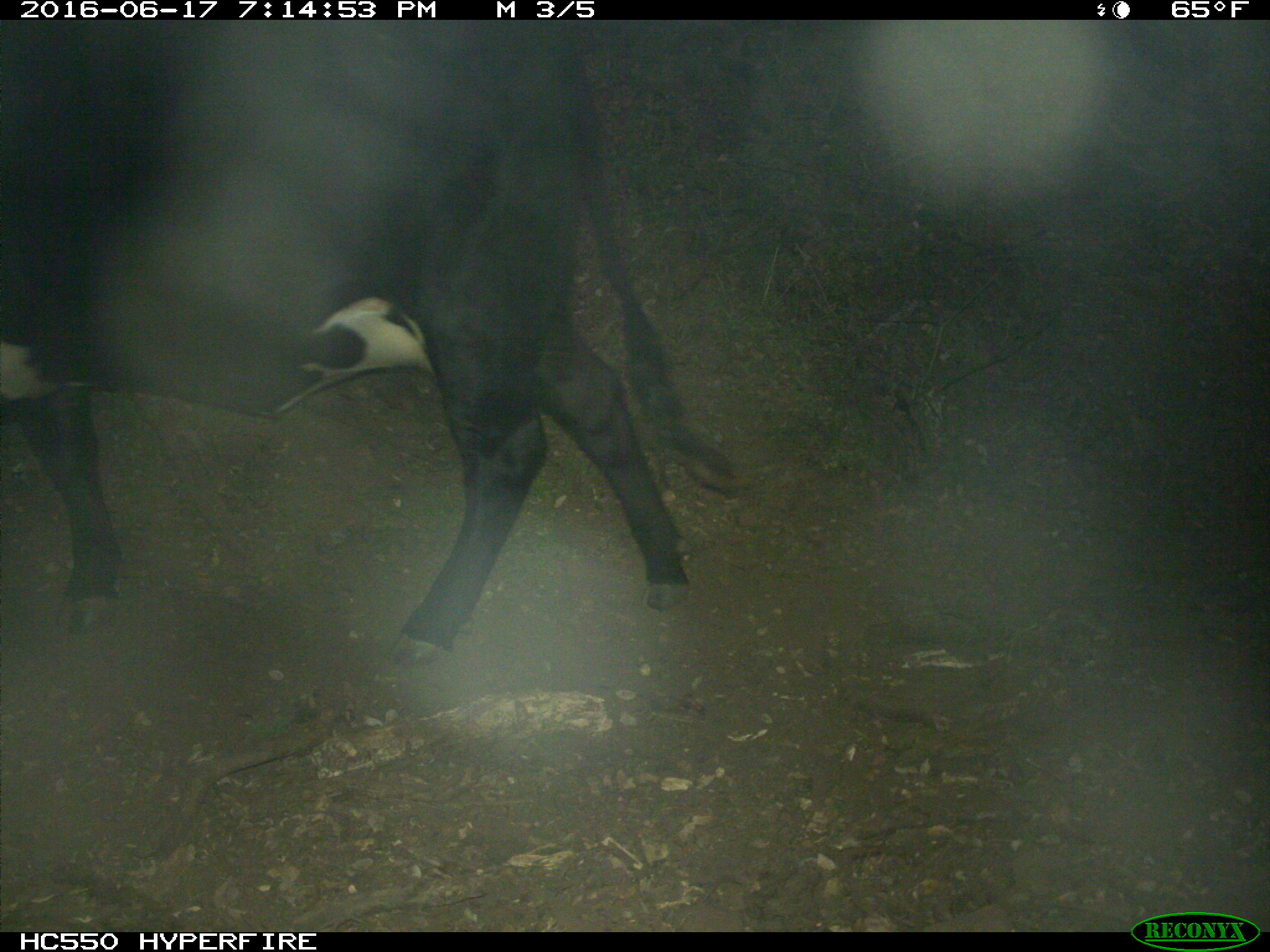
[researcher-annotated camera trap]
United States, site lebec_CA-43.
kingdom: Animalia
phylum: Chordata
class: Mammalia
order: Artiodactyla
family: Bovidae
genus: Bos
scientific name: Bos taurus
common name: domestic cow